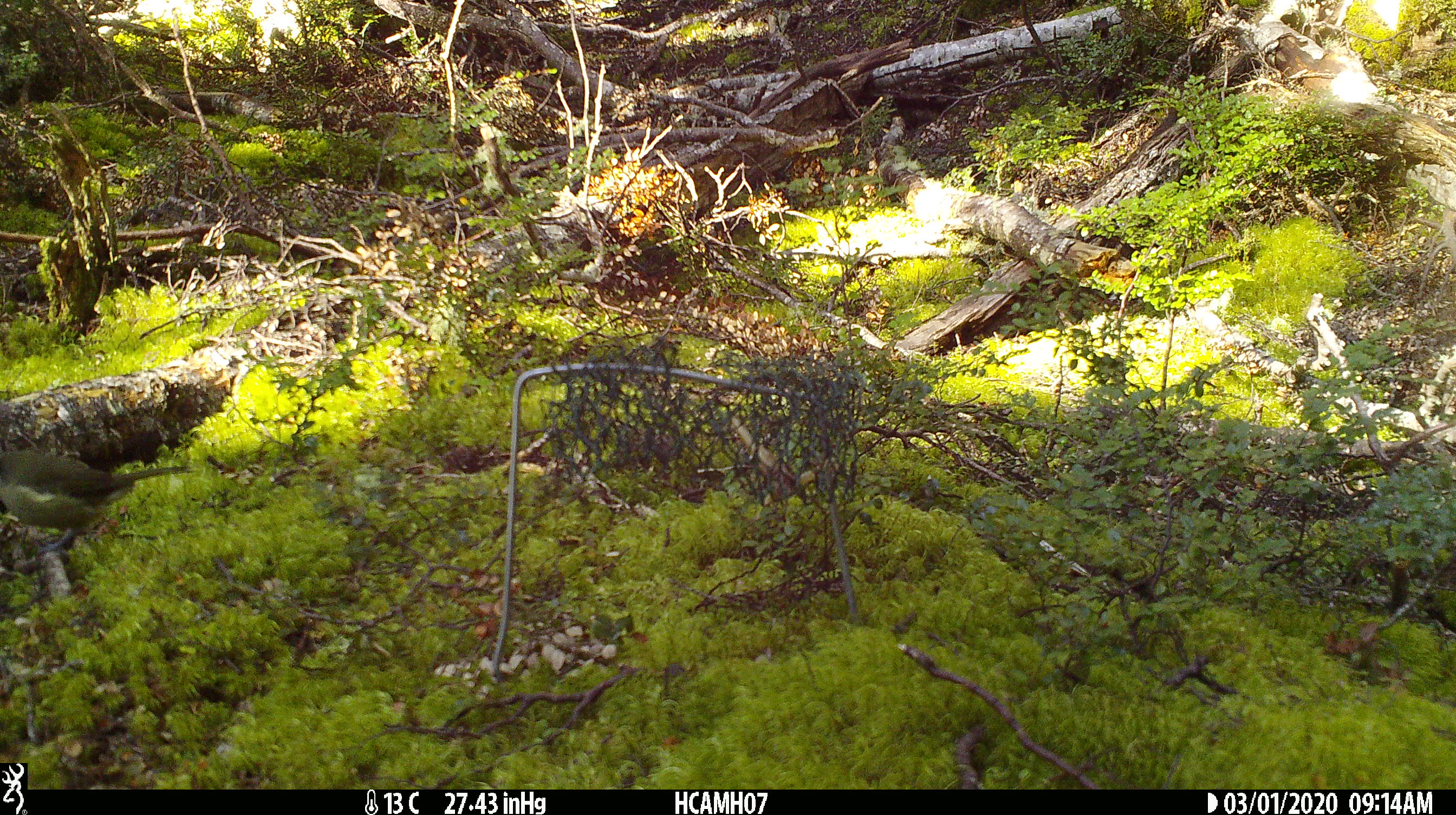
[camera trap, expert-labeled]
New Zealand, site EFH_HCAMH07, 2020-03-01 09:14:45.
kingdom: Animalia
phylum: Chordata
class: Aves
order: Passeriformes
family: Meliphagidae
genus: Anthornis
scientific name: Anthornis melanura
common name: new zealand bellbird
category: bellbird